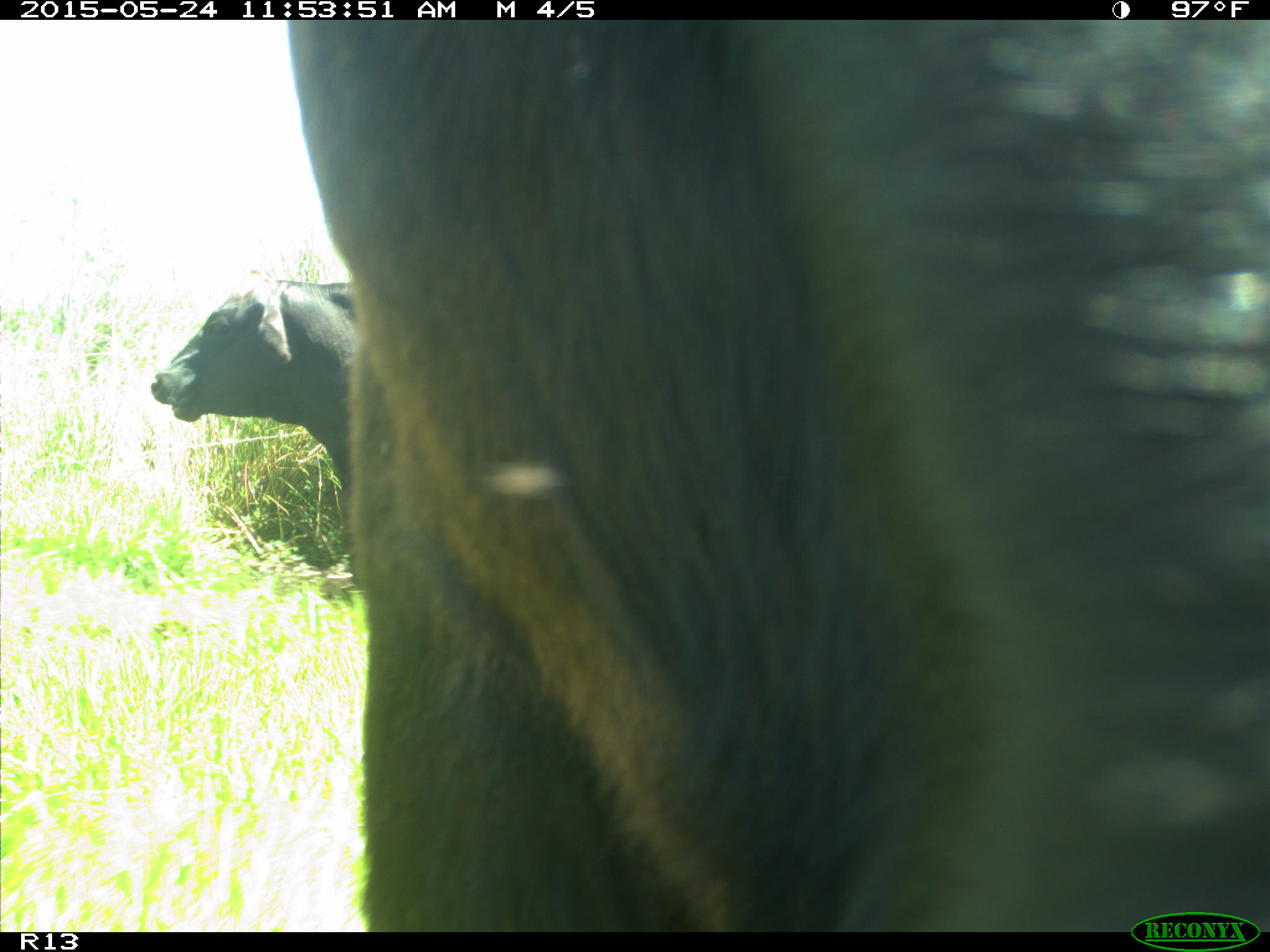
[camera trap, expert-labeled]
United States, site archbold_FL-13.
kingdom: Animalia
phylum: Chordata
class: Mammalia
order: Artiodactyla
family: Bovidae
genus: Bos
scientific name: Bos taurus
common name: domestic cow